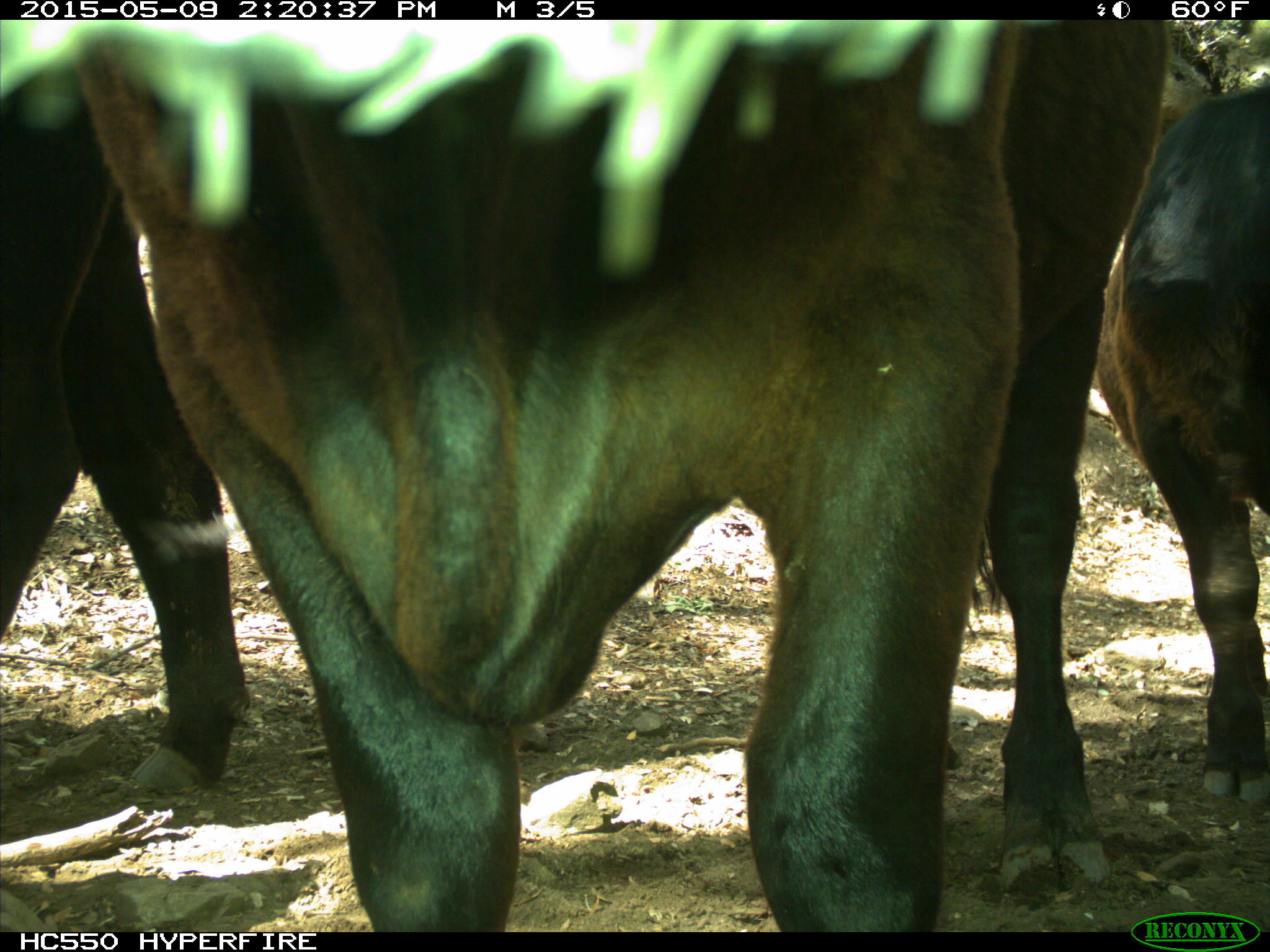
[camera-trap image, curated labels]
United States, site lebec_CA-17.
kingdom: Animalia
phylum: Chordata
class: Mammalia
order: Artiodactyla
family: Bovidae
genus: Bos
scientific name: Bos taurus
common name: domestic cow